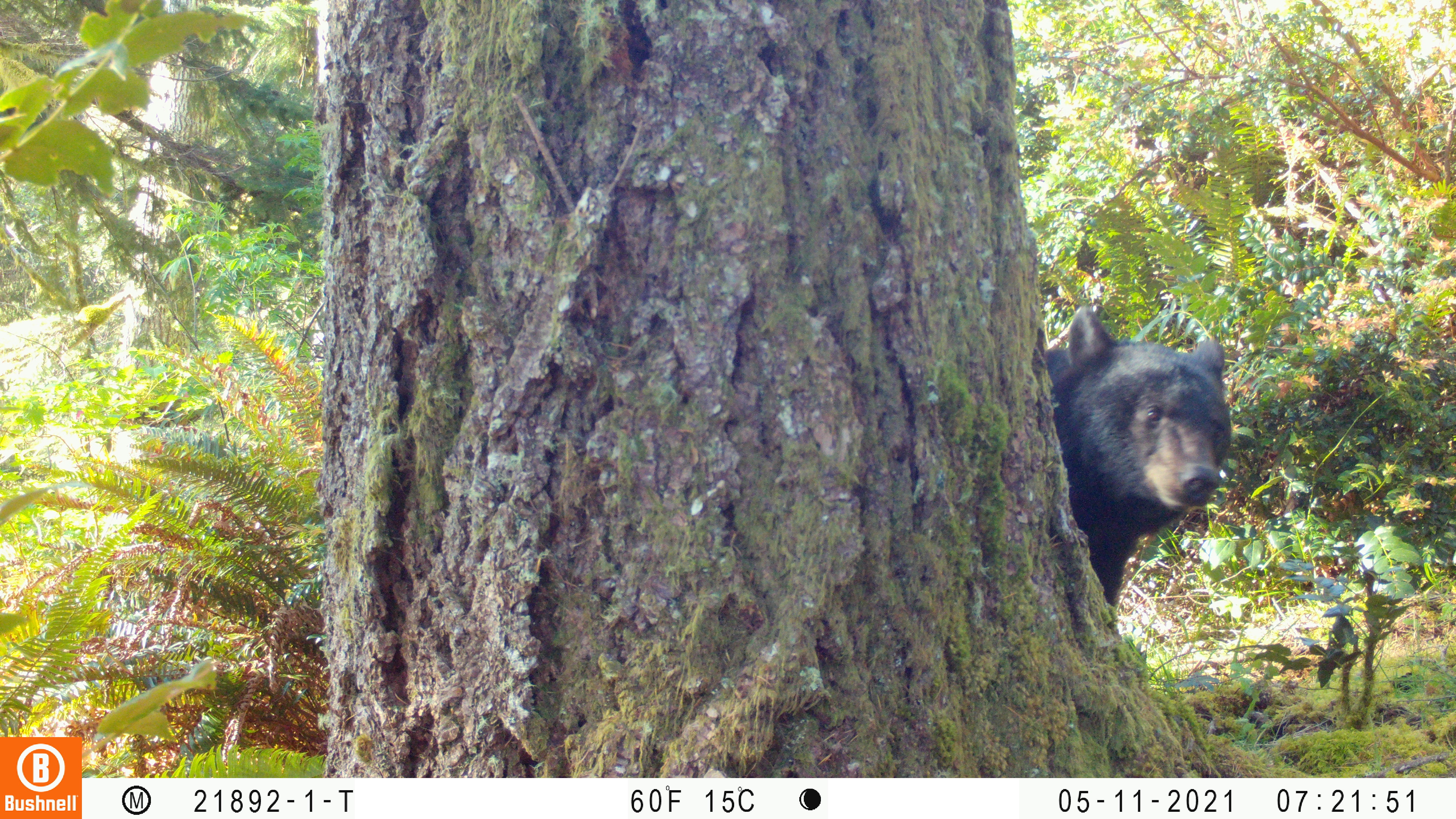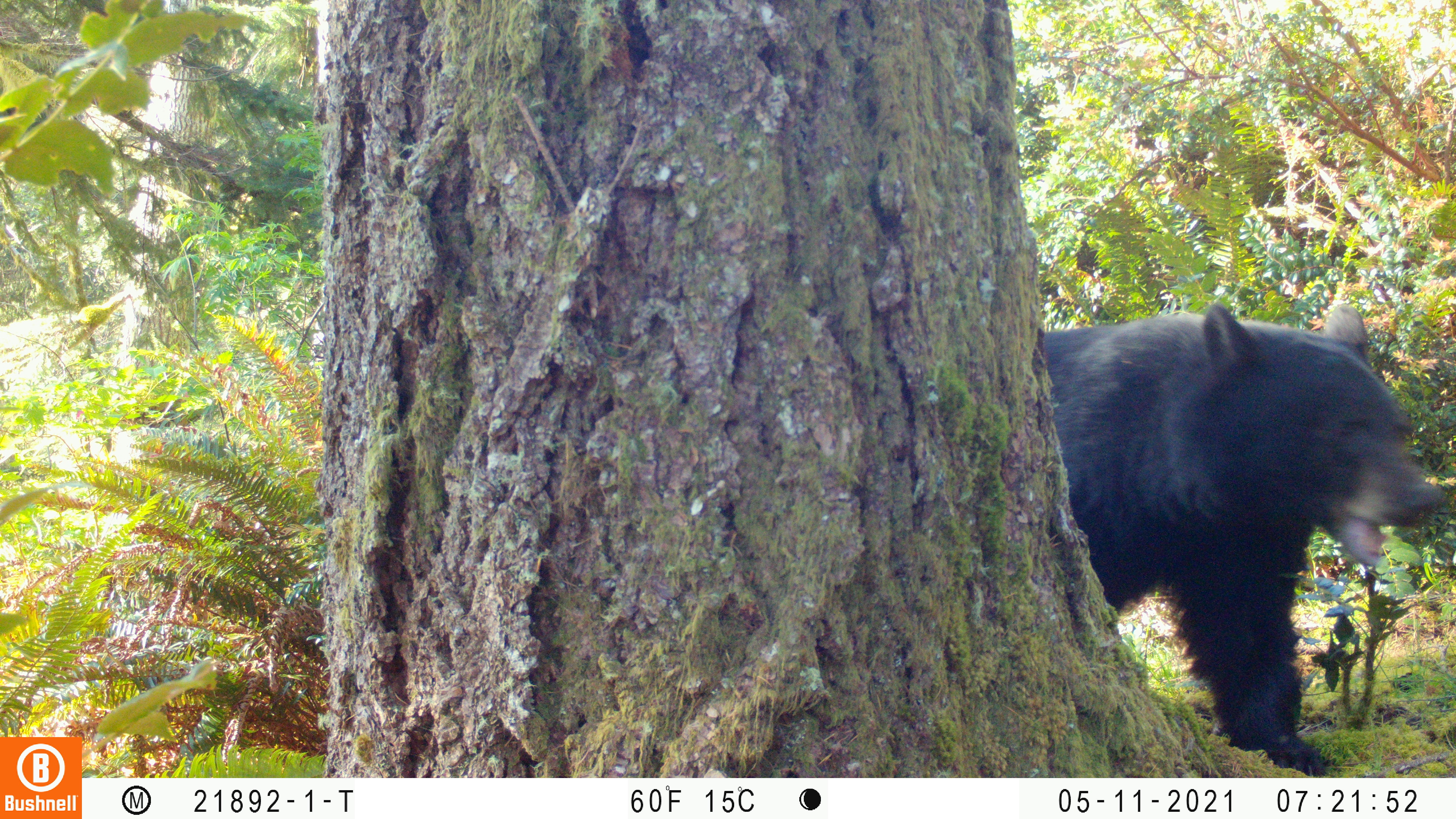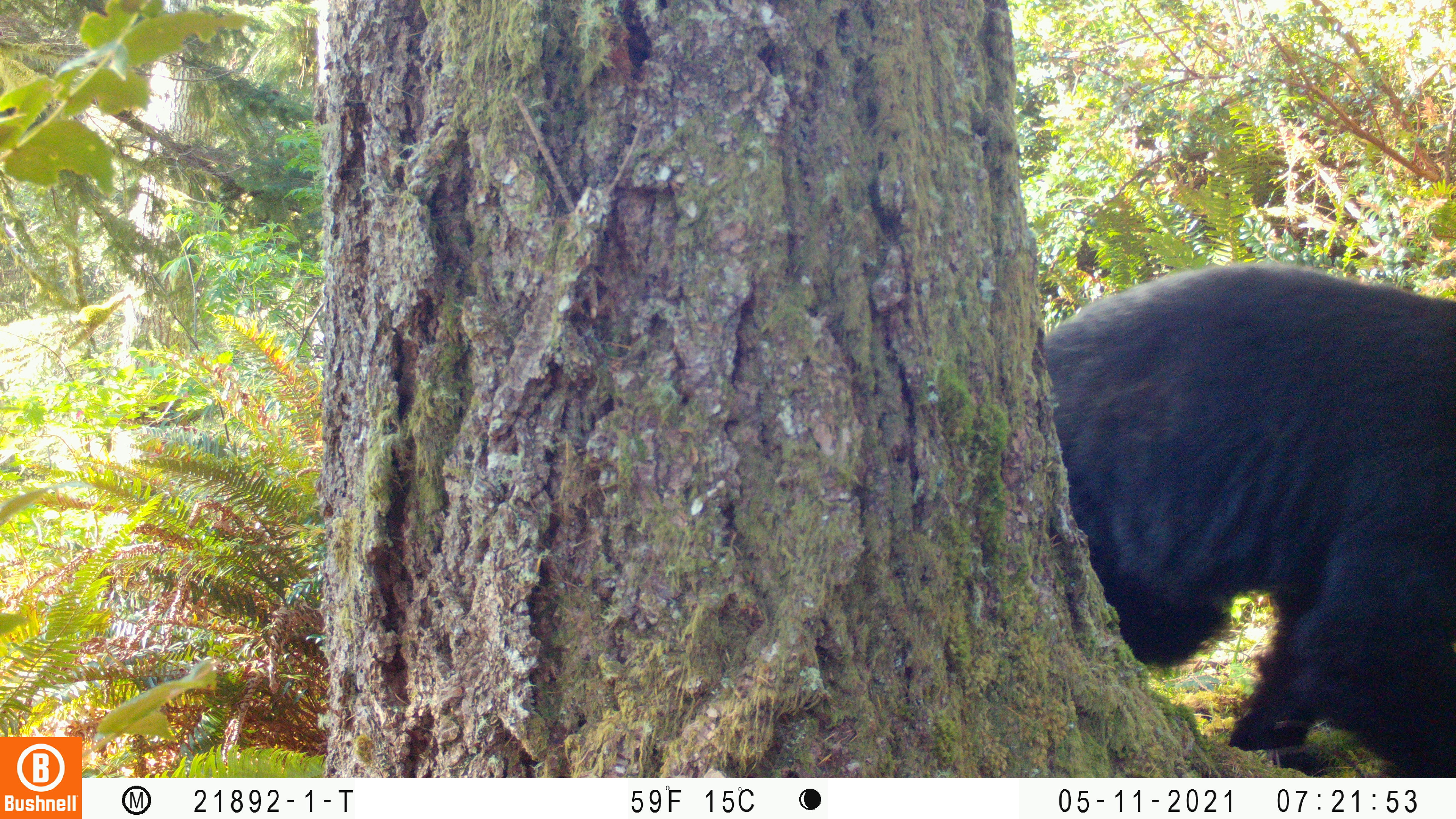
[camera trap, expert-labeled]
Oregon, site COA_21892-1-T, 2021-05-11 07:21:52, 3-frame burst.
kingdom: Animalia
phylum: Chordata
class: Mammalia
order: Carnivora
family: Ursidae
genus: Ursus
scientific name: Ursus americanus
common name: american black bear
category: black bear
Black bear (american black bear) (Ursus americanus).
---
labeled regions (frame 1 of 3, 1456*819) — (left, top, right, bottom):
black bear: (1015, 284, 1268, 629)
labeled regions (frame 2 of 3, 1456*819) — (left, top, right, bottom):
black bear: (1014, 265, 1453, 776)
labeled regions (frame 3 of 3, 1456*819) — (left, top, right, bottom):
black bear: (1009, 234, 1455, 776)